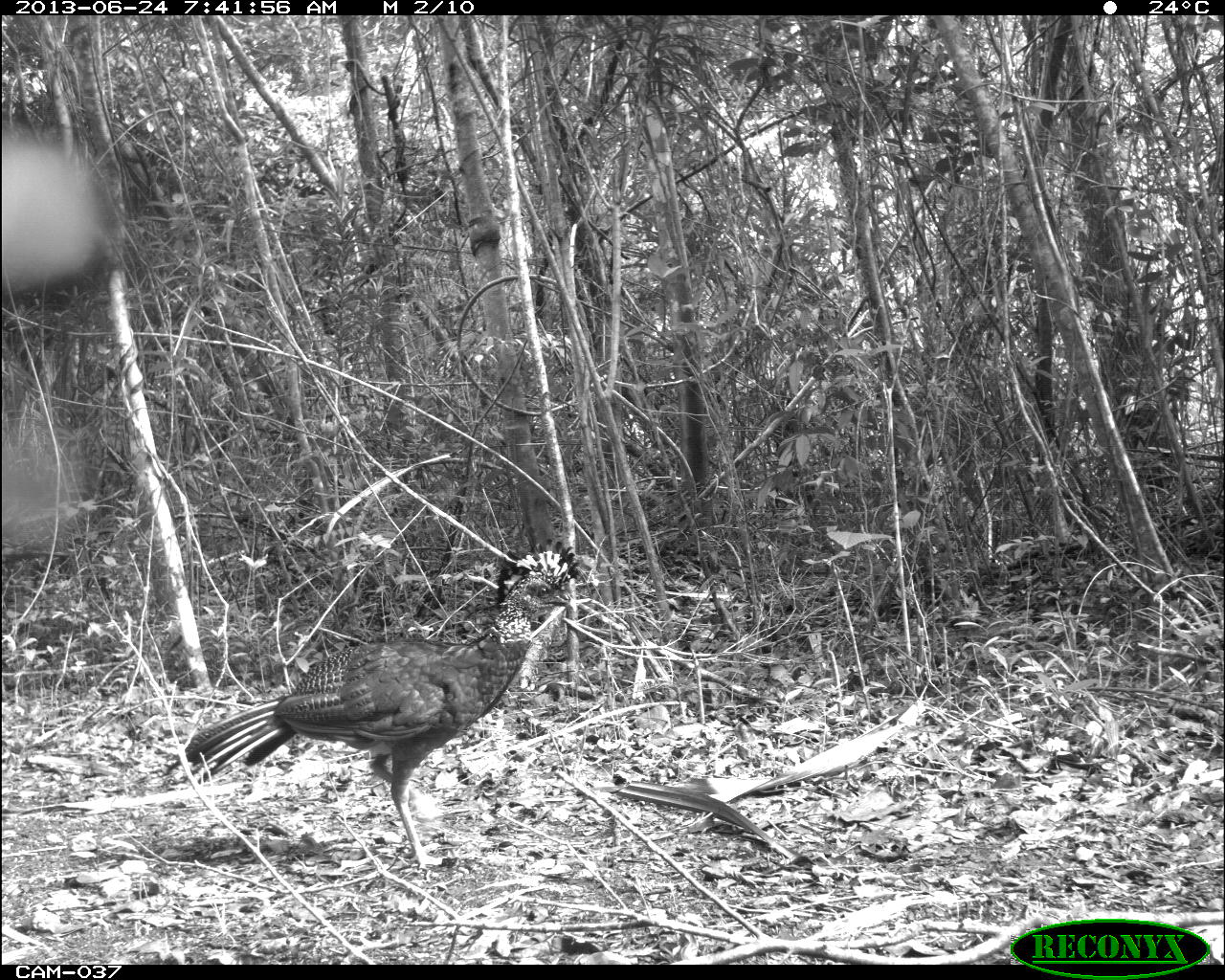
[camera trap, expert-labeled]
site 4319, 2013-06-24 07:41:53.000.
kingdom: Animalia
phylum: Chordata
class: Aves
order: Galliformes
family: Cracidae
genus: Crax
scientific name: Crax rubra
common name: great curassow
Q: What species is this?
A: Crax rubra (great curassow).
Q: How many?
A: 1.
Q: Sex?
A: Female.